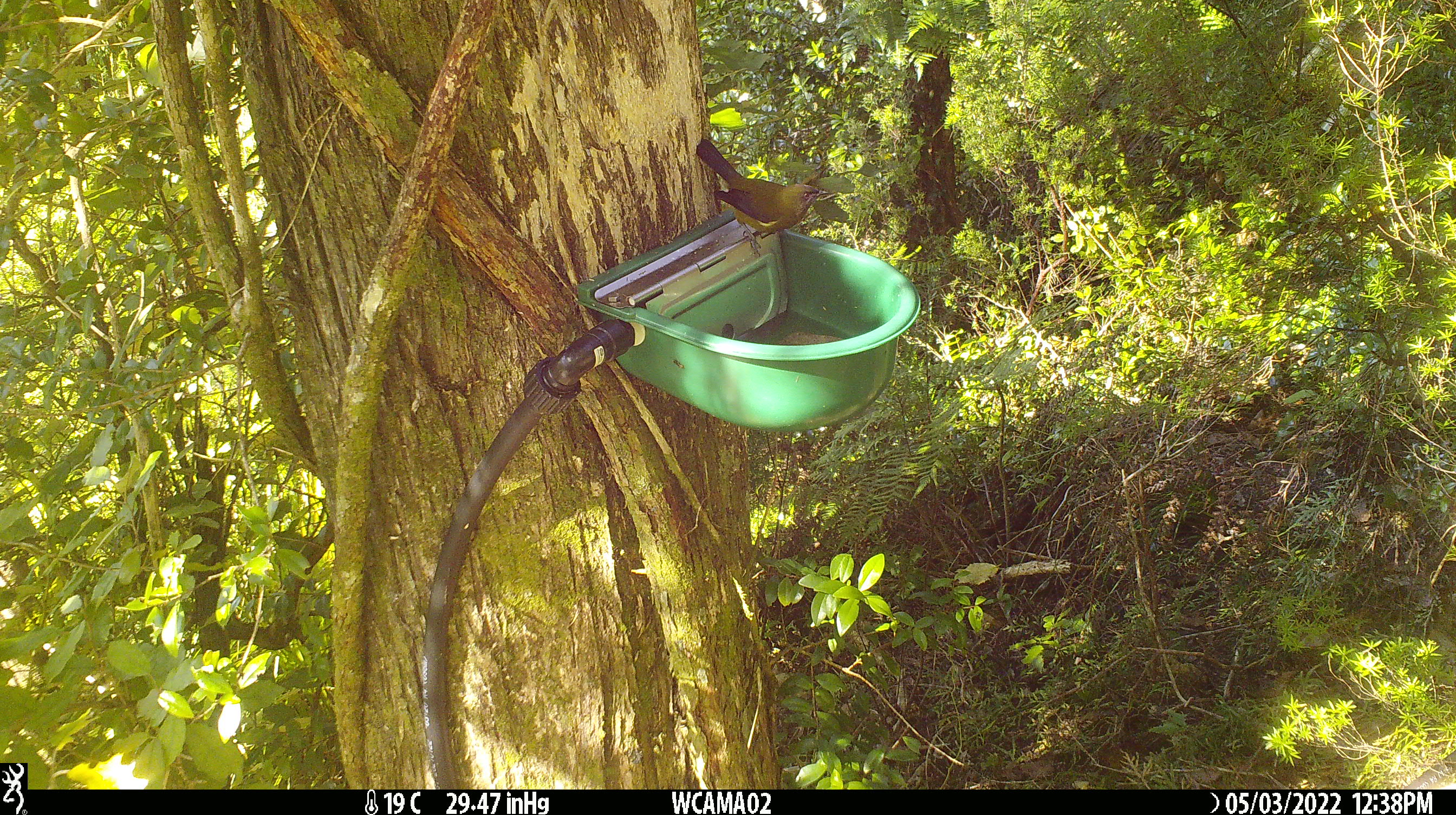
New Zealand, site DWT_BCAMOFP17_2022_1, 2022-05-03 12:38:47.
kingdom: Animalia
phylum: Chordata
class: Aves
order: Passeriformes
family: Meliphagidae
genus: Anthornis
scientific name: Anthornis melanura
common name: new zealand bellbird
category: bellbird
Bellbird (new zealand bellbird) (Anthornis melanura).